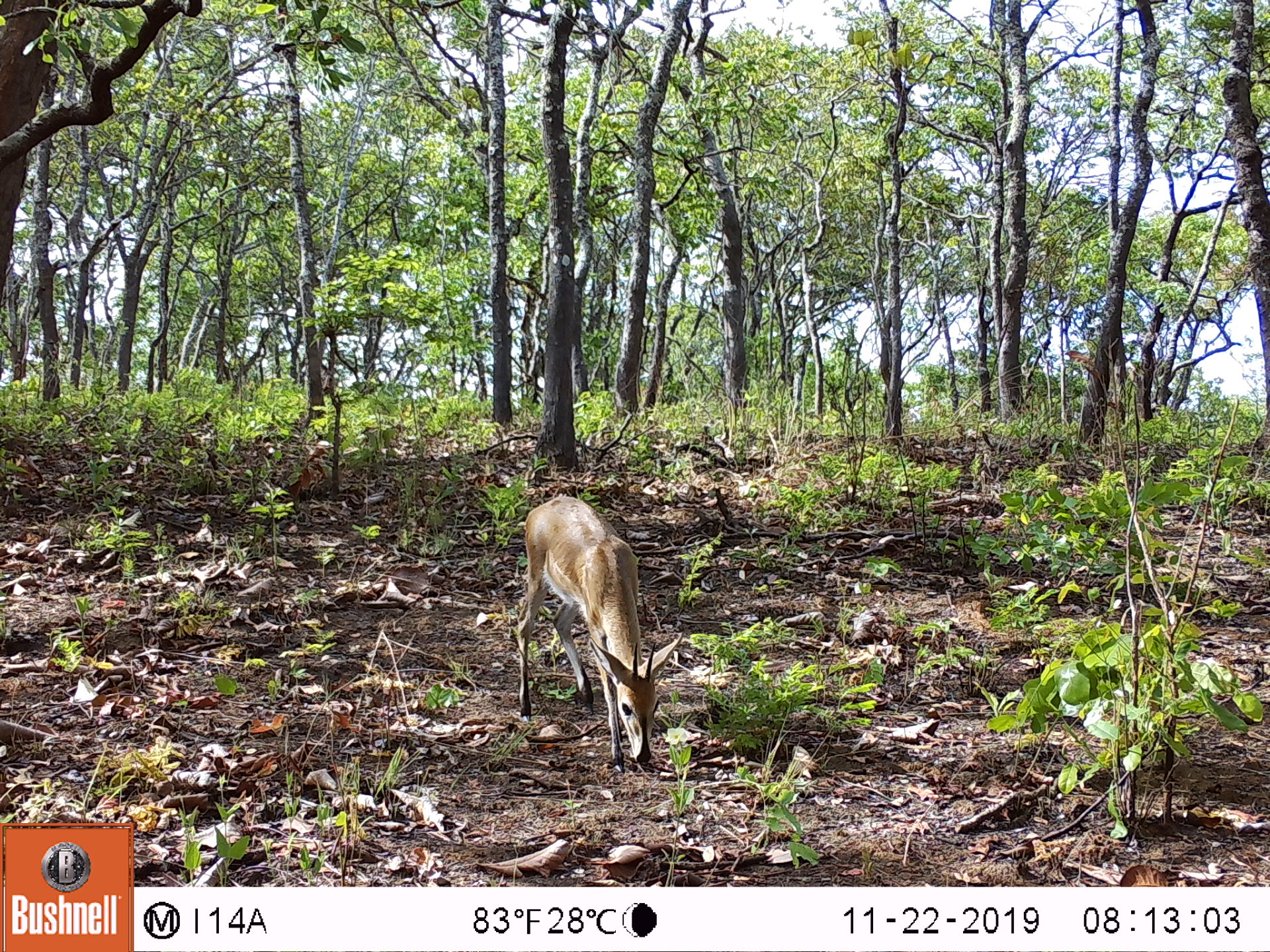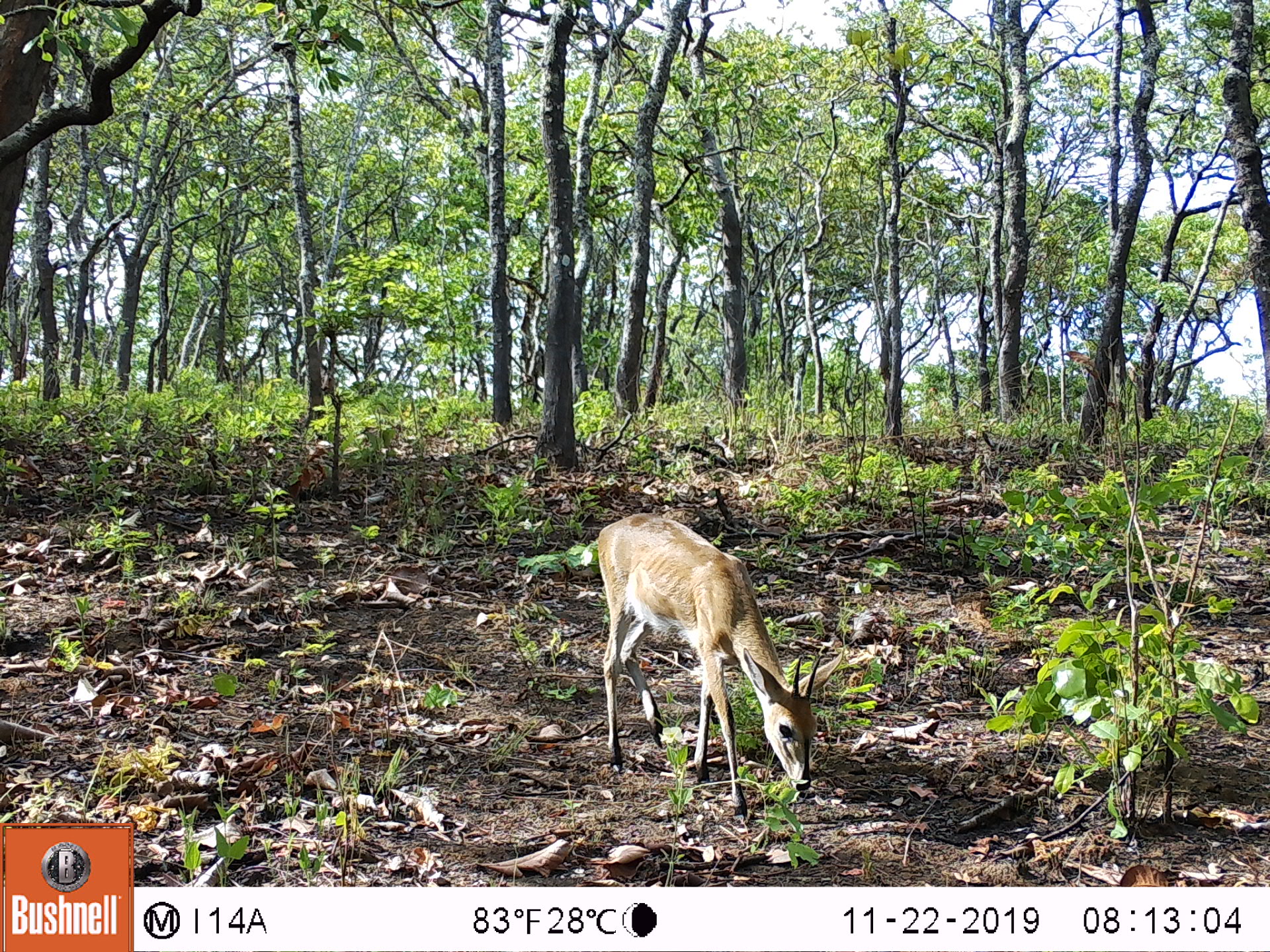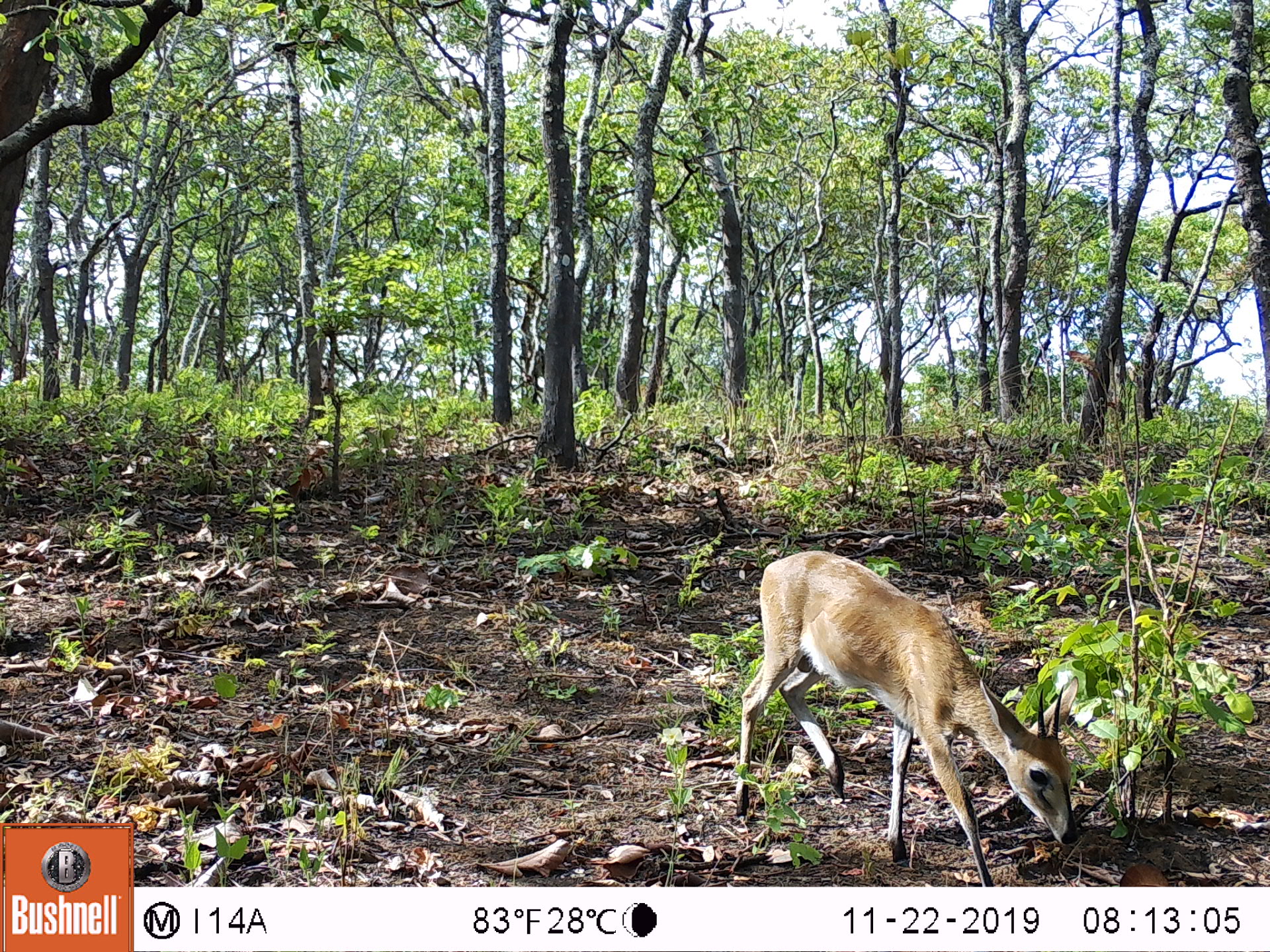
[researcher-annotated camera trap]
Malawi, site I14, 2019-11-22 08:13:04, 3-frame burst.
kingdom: Animalia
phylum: Chordata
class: Mammalia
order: Artiodactyla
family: Bovidae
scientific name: Antilopinae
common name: small antelope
Small antelope (Antilopinae), count 1.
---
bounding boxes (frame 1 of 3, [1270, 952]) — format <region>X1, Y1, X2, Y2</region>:
small antelope: <region>504, 490, 686, 778</region>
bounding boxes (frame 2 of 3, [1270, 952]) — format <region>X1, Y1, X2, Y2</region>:
small antelope: <region>579, 507, 853, 830</region>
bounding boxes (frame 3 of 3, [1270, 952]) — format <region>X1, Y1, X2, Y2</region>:
small antelope: <region>731, 551, 1084, 882</region>